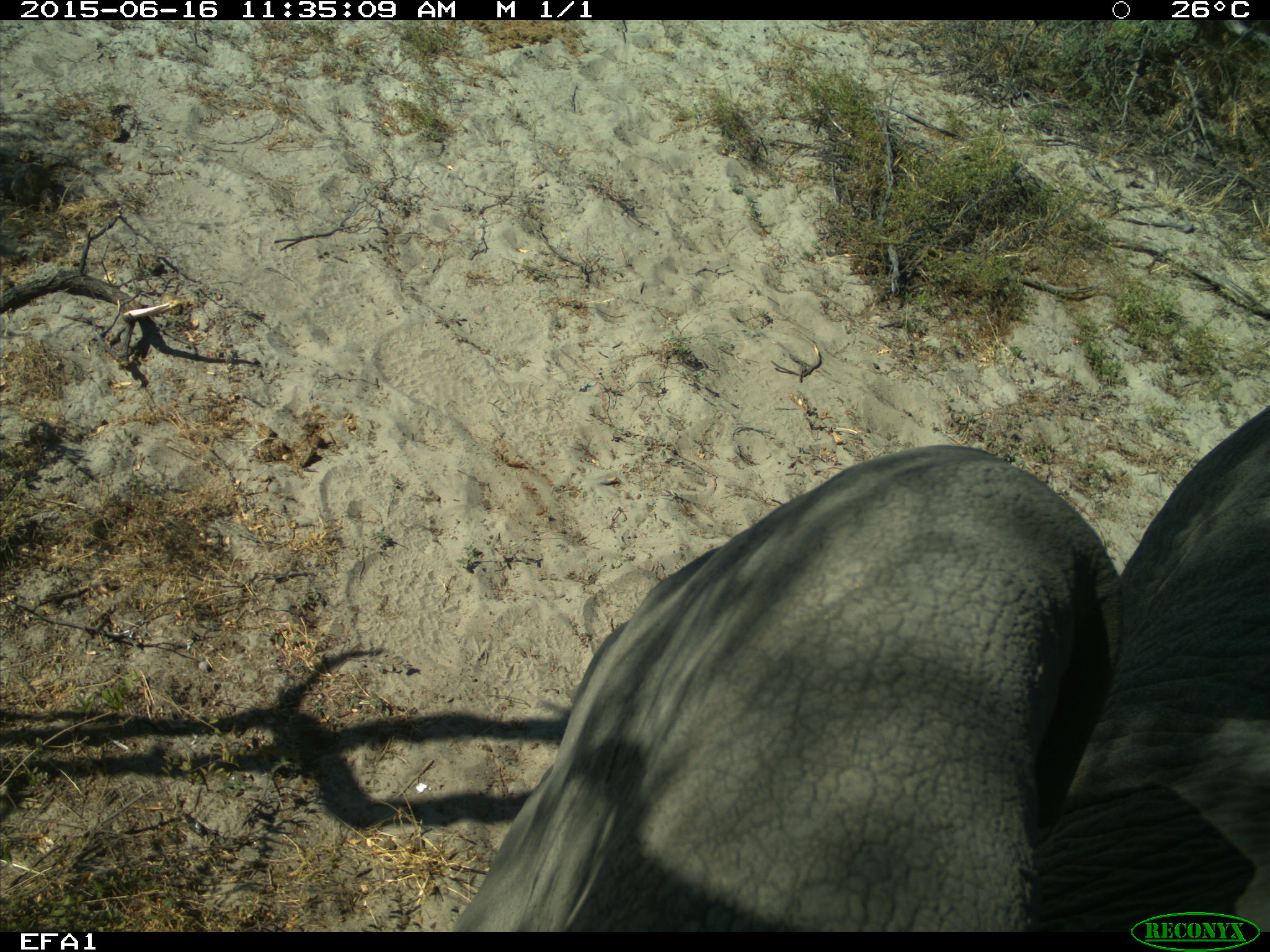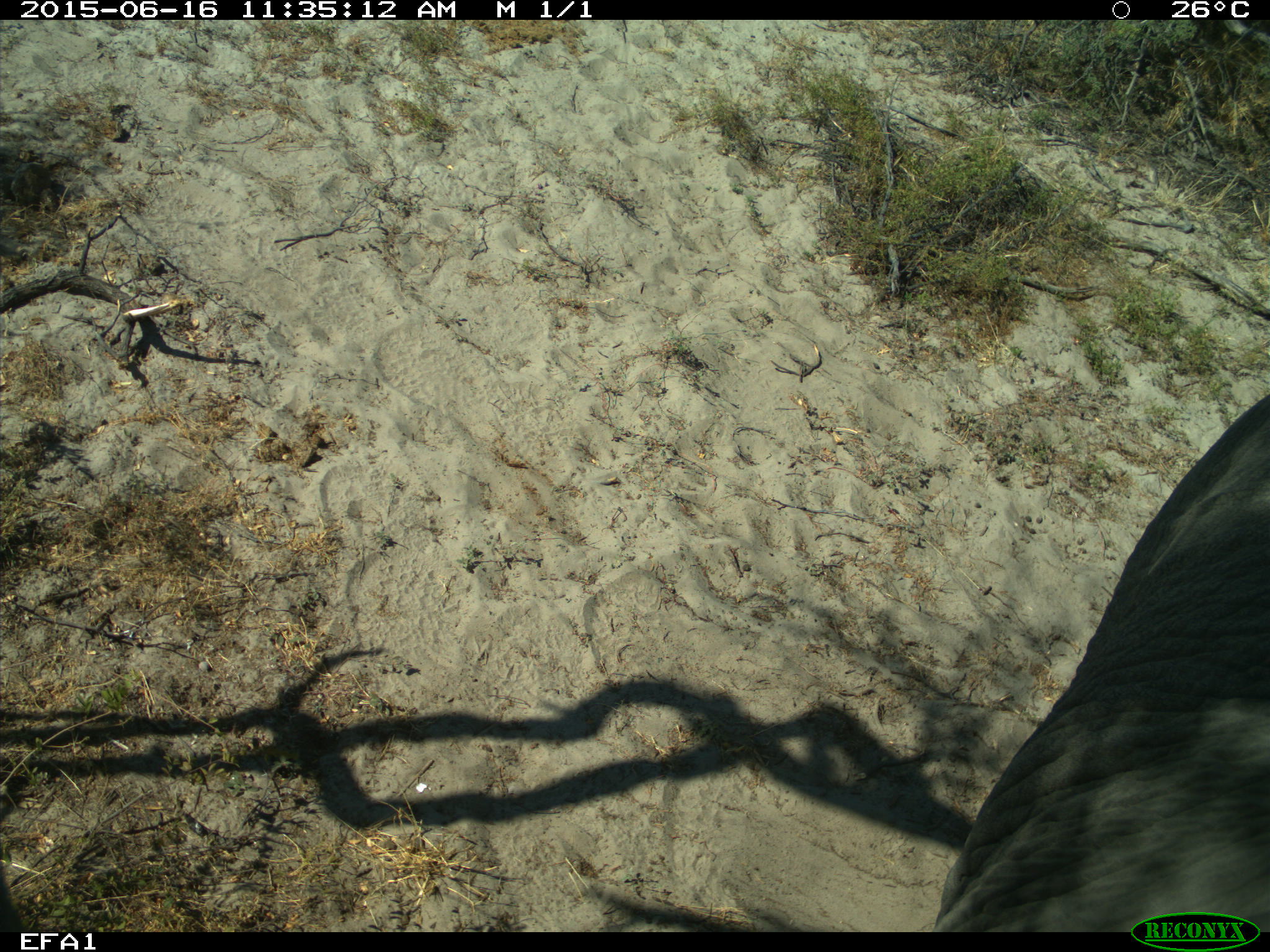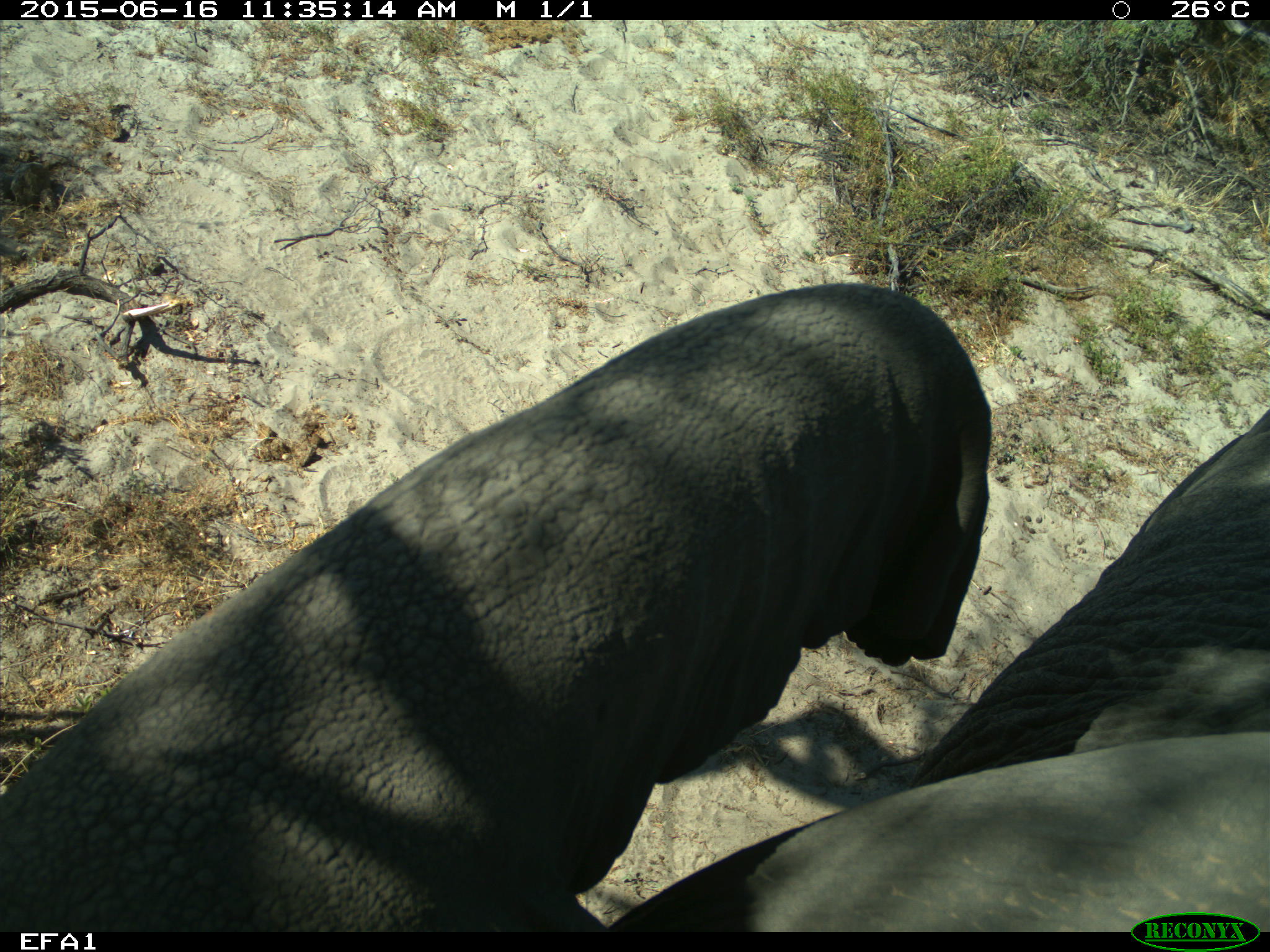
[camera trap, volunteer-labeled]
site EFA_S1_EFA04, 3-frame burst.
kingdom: Animalia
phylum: Chordata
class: Mammalia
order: Proboscidea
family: Elephantidae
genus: Loxodonta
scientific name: Loxodonta africana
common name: african bush elephant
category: elephant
Elephant (african bush elephant) (Loxodonta africana), count 2. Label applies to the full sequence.